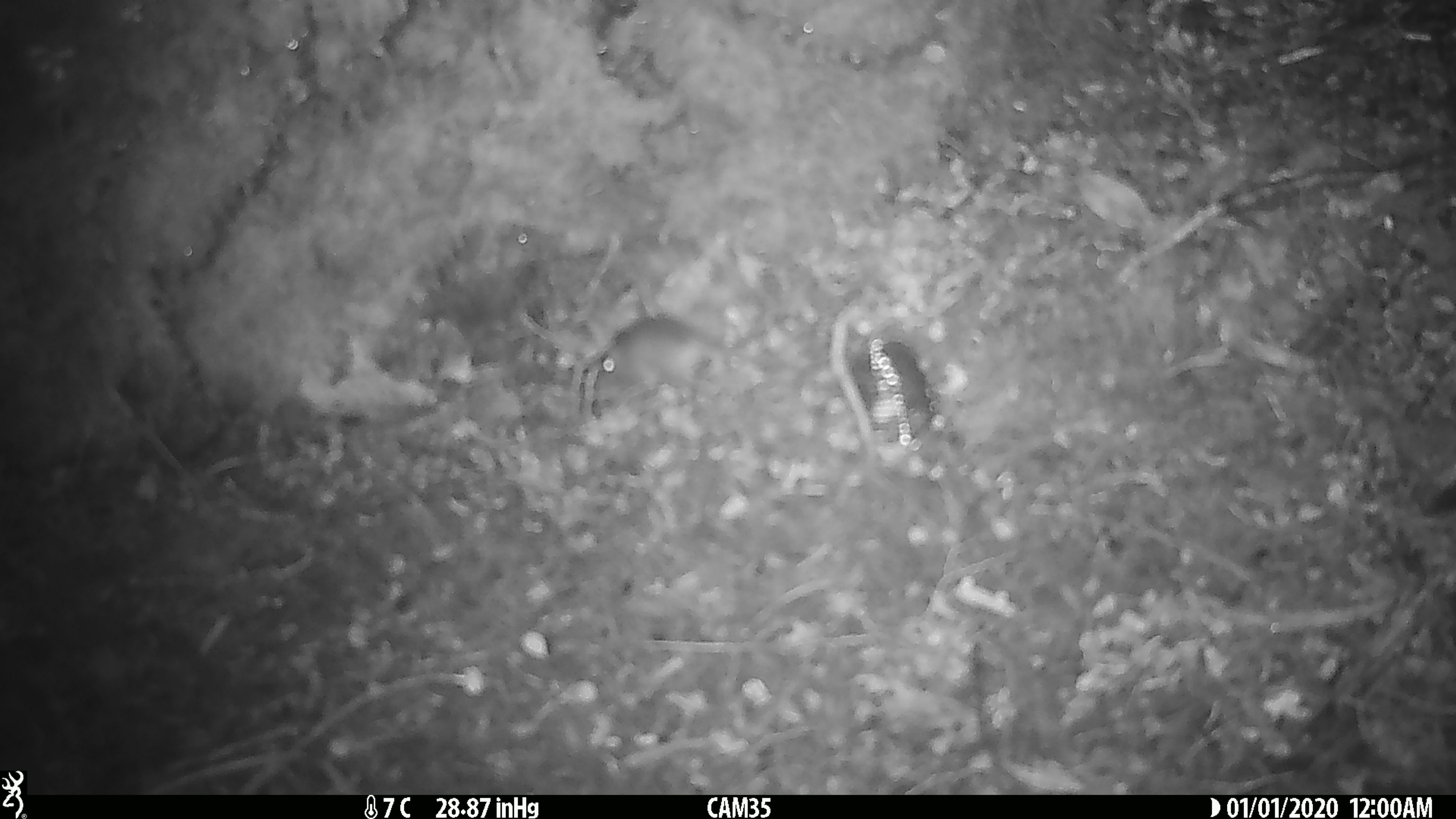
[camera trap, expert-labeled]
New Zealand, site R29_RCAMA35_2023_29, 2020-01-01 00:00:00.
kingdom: Animalia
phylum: Chordata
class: Mammalia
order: Rodentia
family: Muridae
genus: Mus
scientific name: Mus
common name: mouse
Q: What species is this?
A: Mouse (Mus).